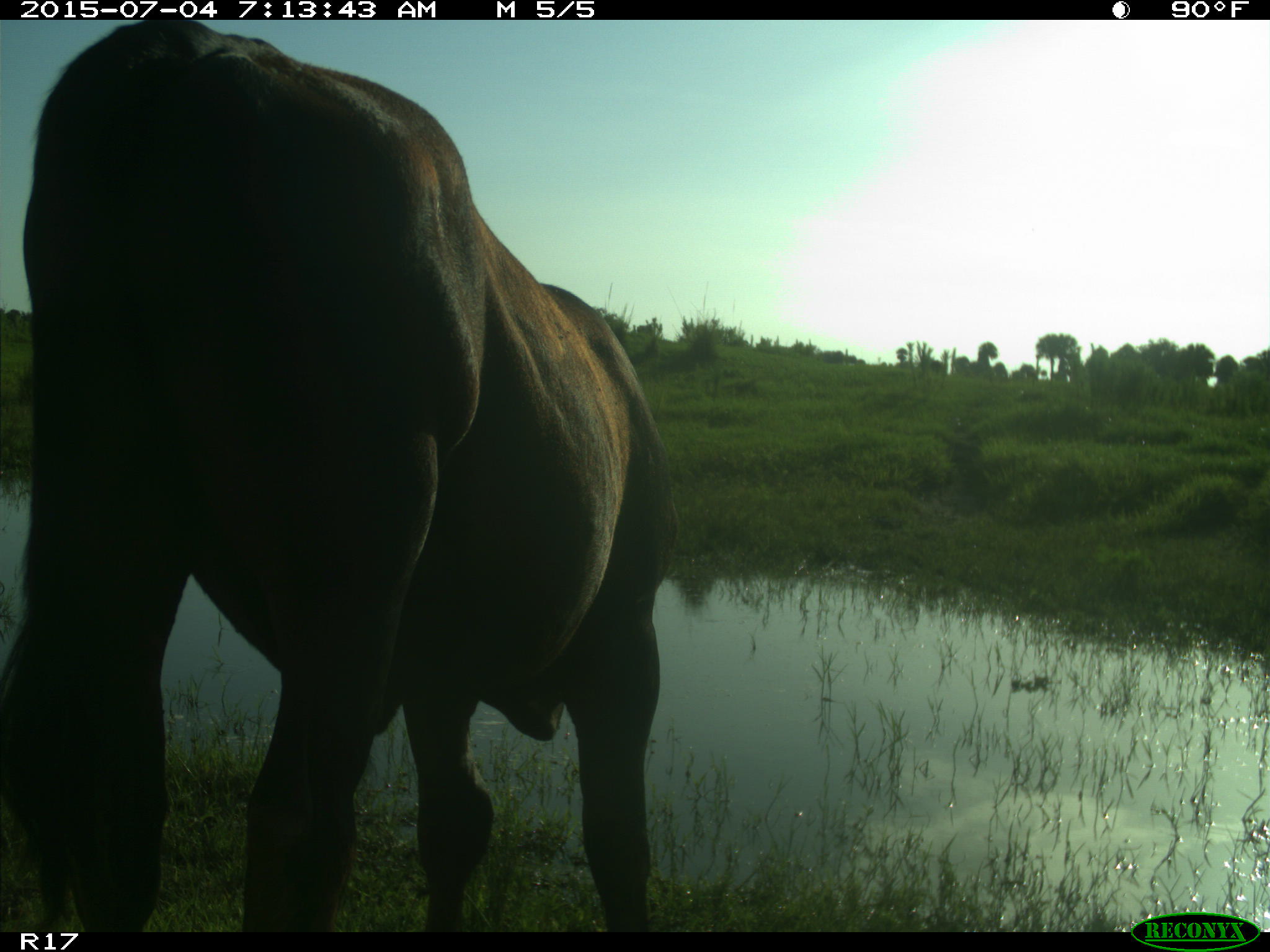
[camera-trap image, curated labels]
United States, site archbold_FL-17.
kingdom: Animalia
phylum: Chordata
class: Mammalia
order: Artiodactyla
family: Bovidae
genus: Bos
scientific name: Bos taurus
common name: domestic cow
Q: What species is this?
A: Bos taurus (domestic cow).